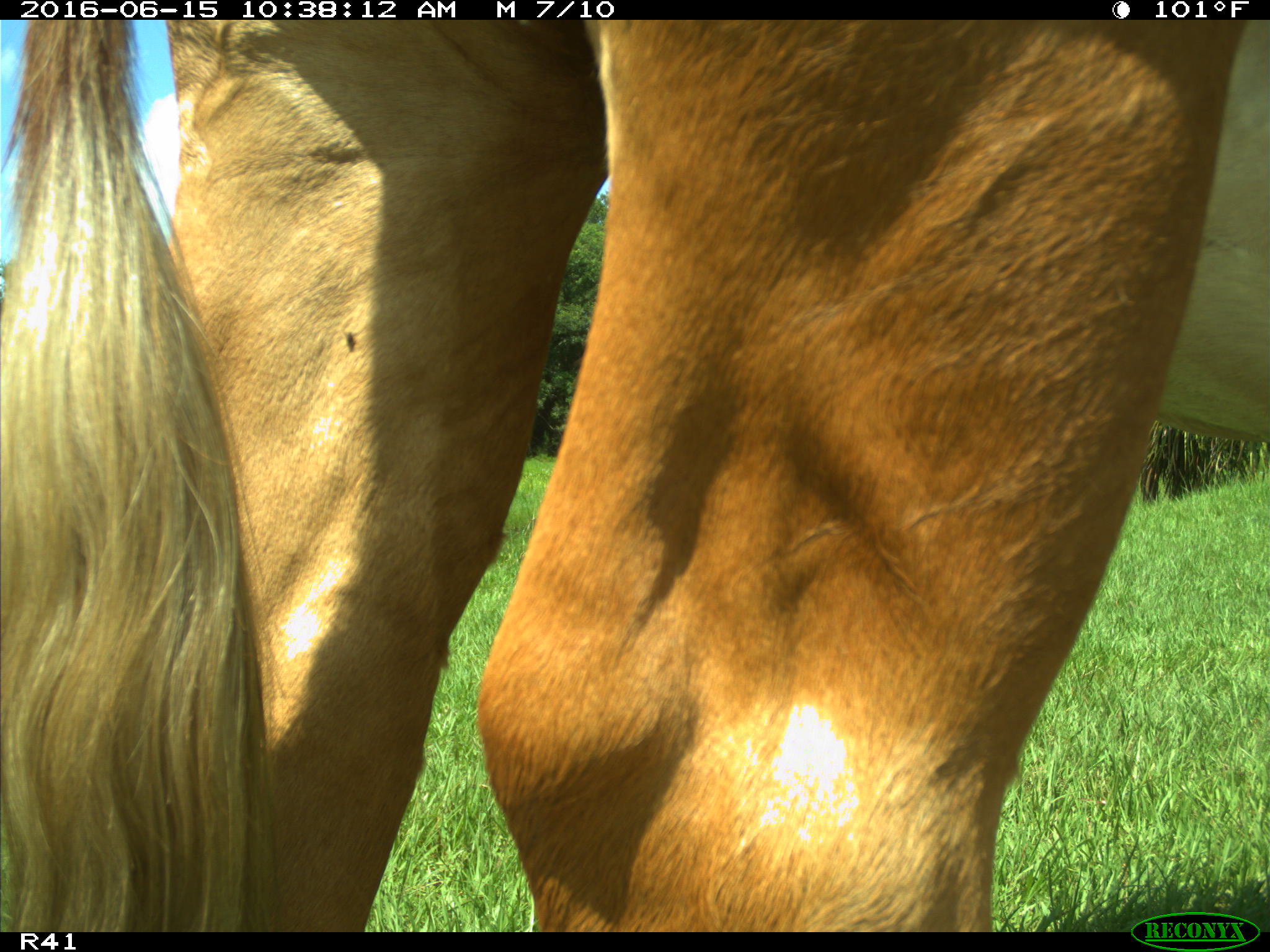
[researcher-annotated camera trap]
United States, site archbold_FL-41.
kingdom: Animalia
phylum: Chordata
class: Mammalia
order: Artiodactyla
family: Bovidae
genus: Bos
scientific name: Bos taurus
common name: domestic cow